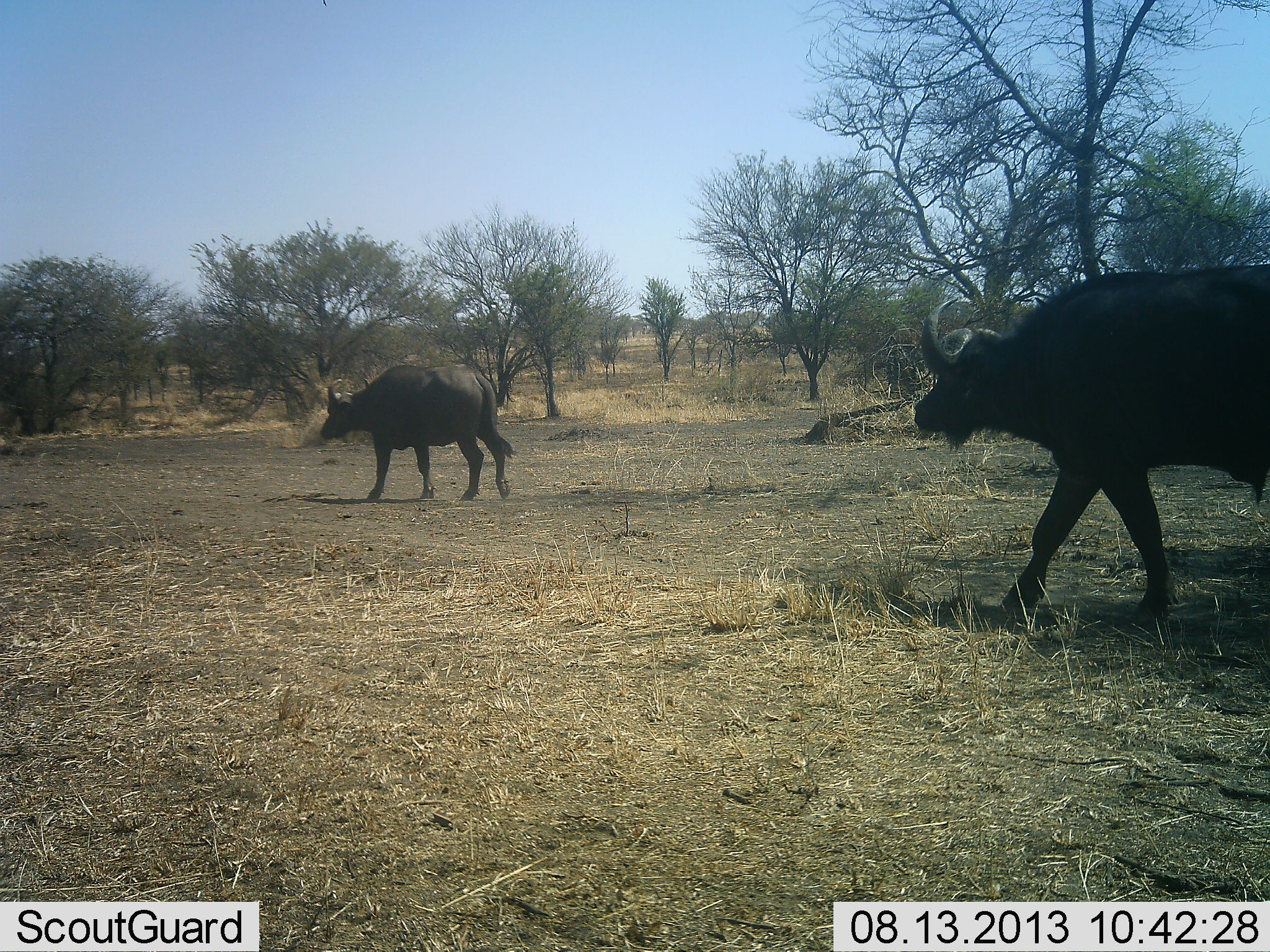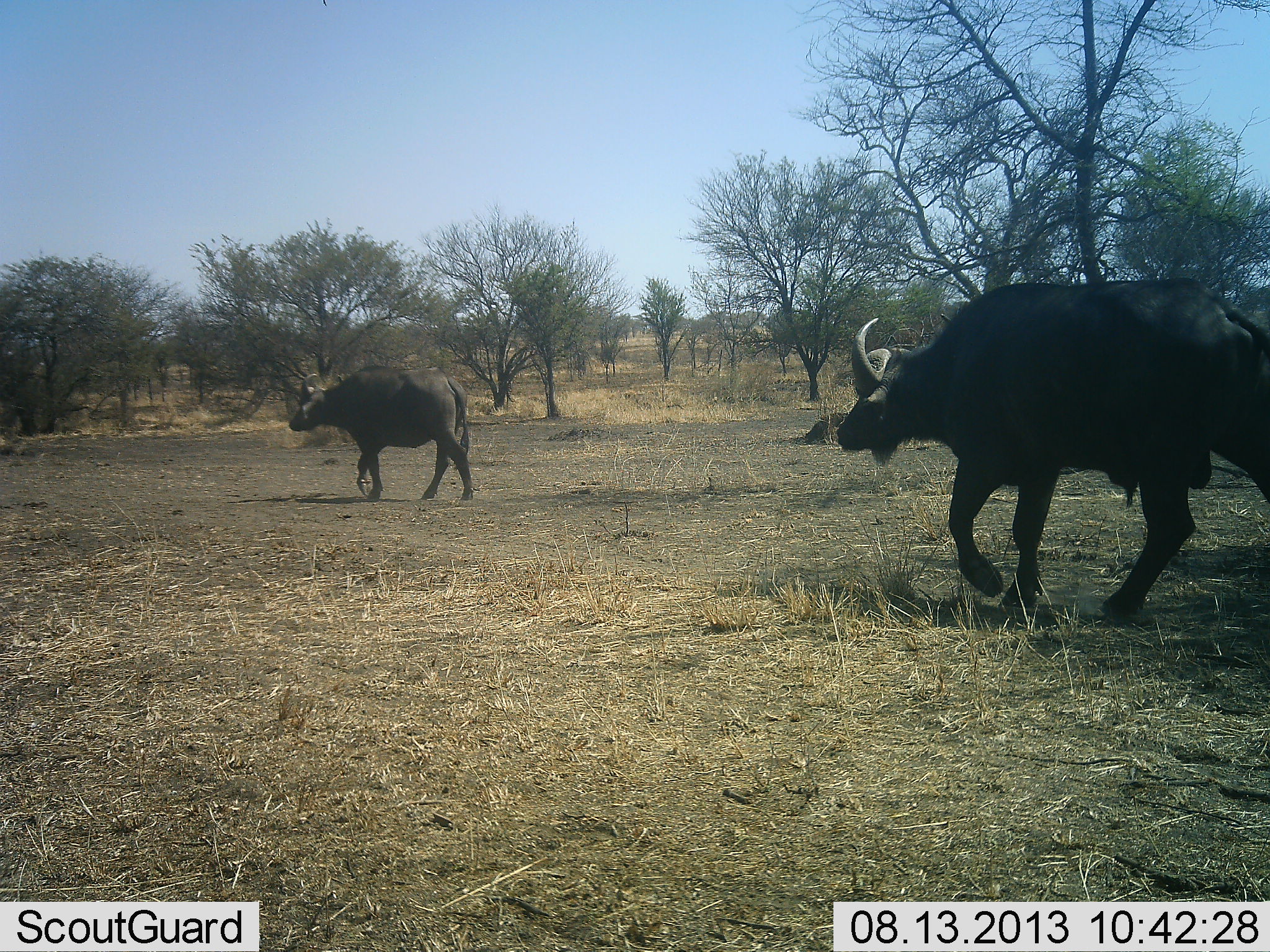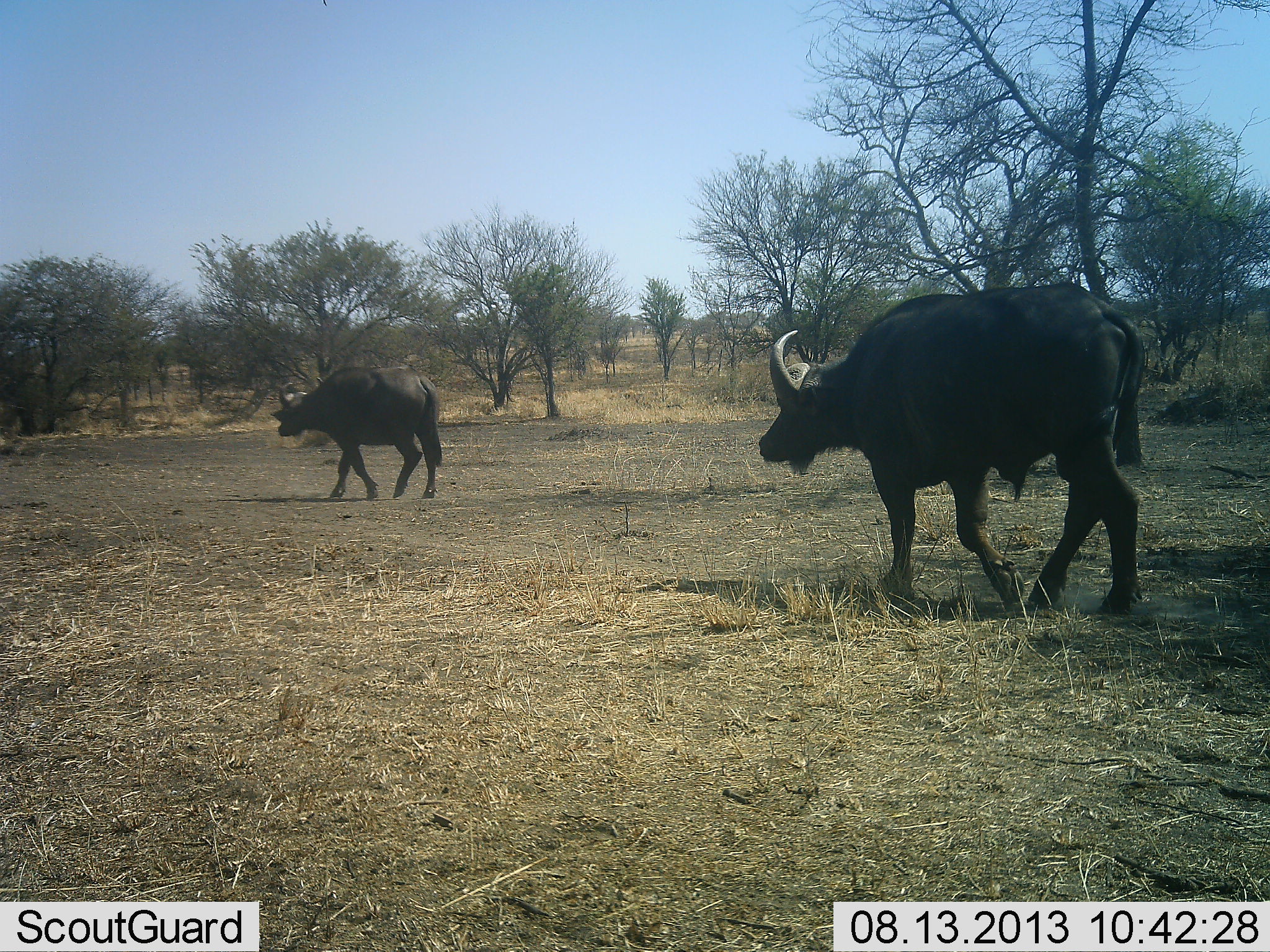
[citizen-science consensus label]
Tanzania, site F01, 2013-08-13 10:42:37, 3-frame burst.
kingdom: Animalia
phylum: Chordata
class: Mammalia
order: Artiodactyla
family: Bovidae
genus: Syncerus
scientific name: Syncerus caffer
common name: cape buffalo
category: buffalo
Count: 2.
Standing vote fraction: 0%.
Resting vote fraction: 0%.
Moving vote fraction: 100%.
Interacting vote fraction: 0%.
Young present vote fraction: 0%.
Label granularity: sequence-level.